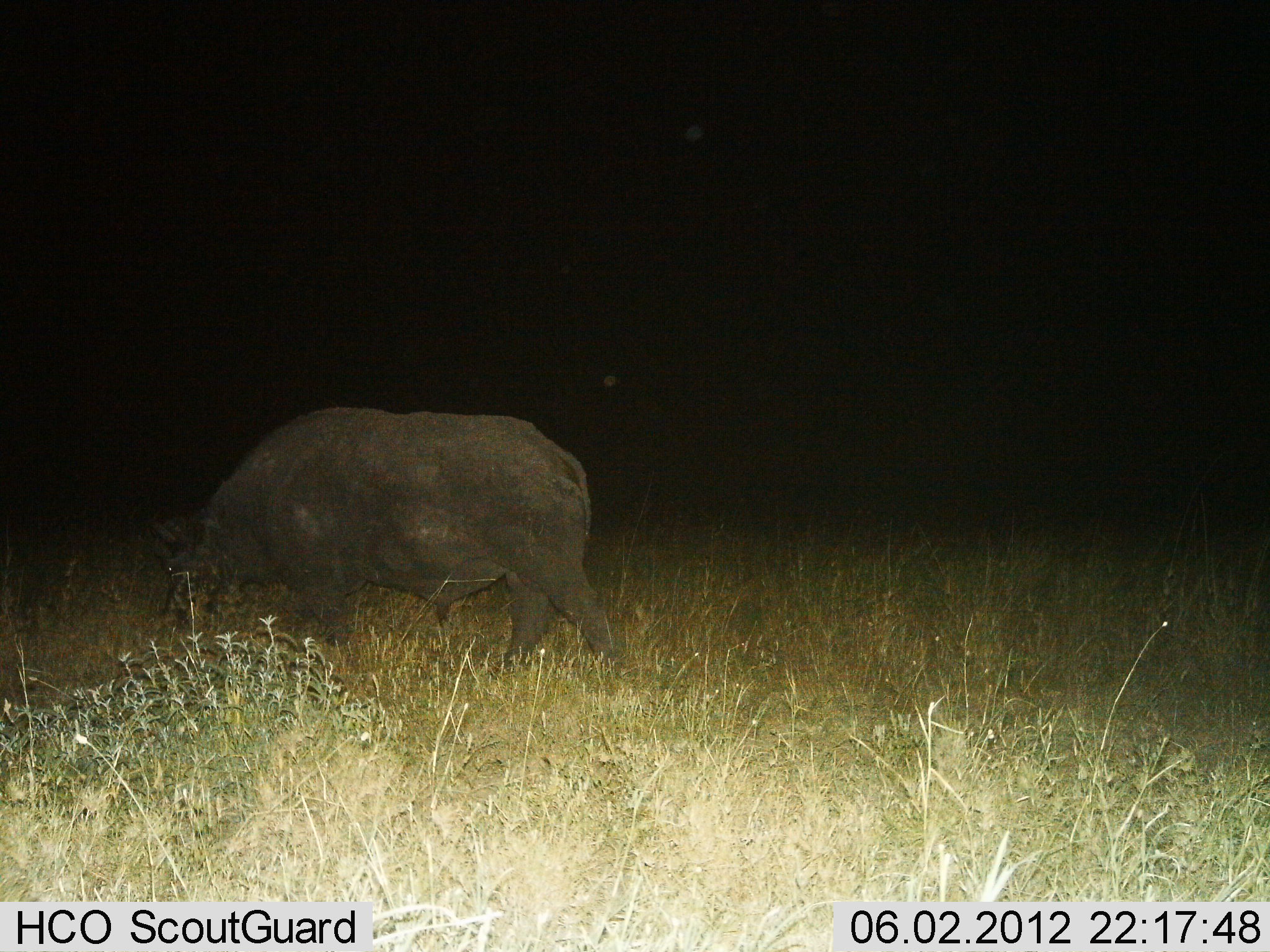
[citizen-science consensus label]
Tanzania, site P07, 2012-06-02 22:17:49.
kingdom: Animalia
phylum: Chordata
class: Mammalia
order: Artiodactyla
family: Bovidae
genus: Syncerus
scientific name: Syncerus caffer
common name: cape buffalo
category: buffalo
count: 1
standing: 33%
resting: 0%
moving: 25%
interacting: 0%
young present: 0%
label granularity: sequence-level